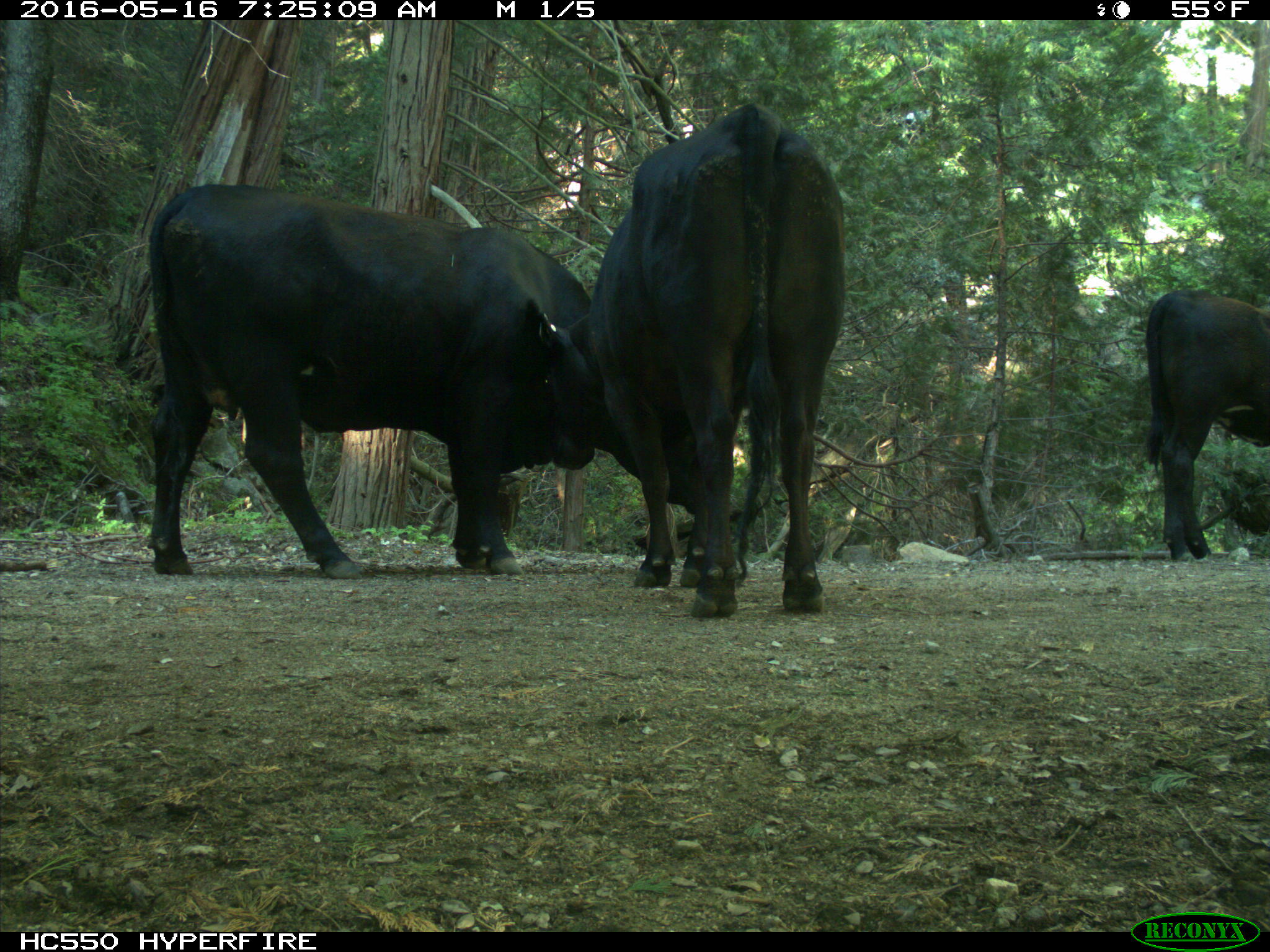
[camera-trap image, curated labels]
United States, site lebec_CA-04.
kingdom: Animalia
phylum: Chordata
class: Mammalia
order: Artiodactyla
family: Bovidae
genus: Bos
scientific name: Bos taurus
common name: domestic cow